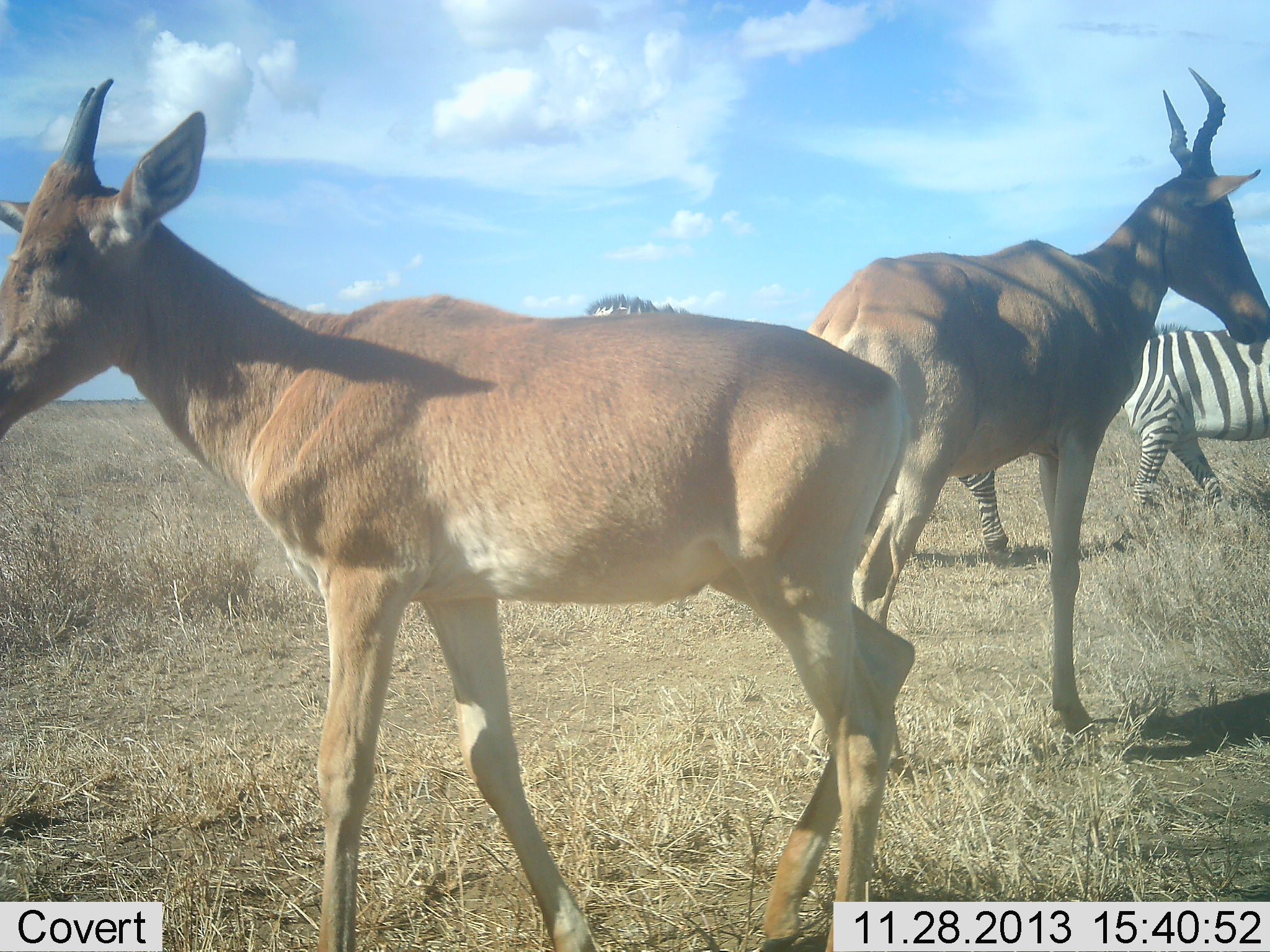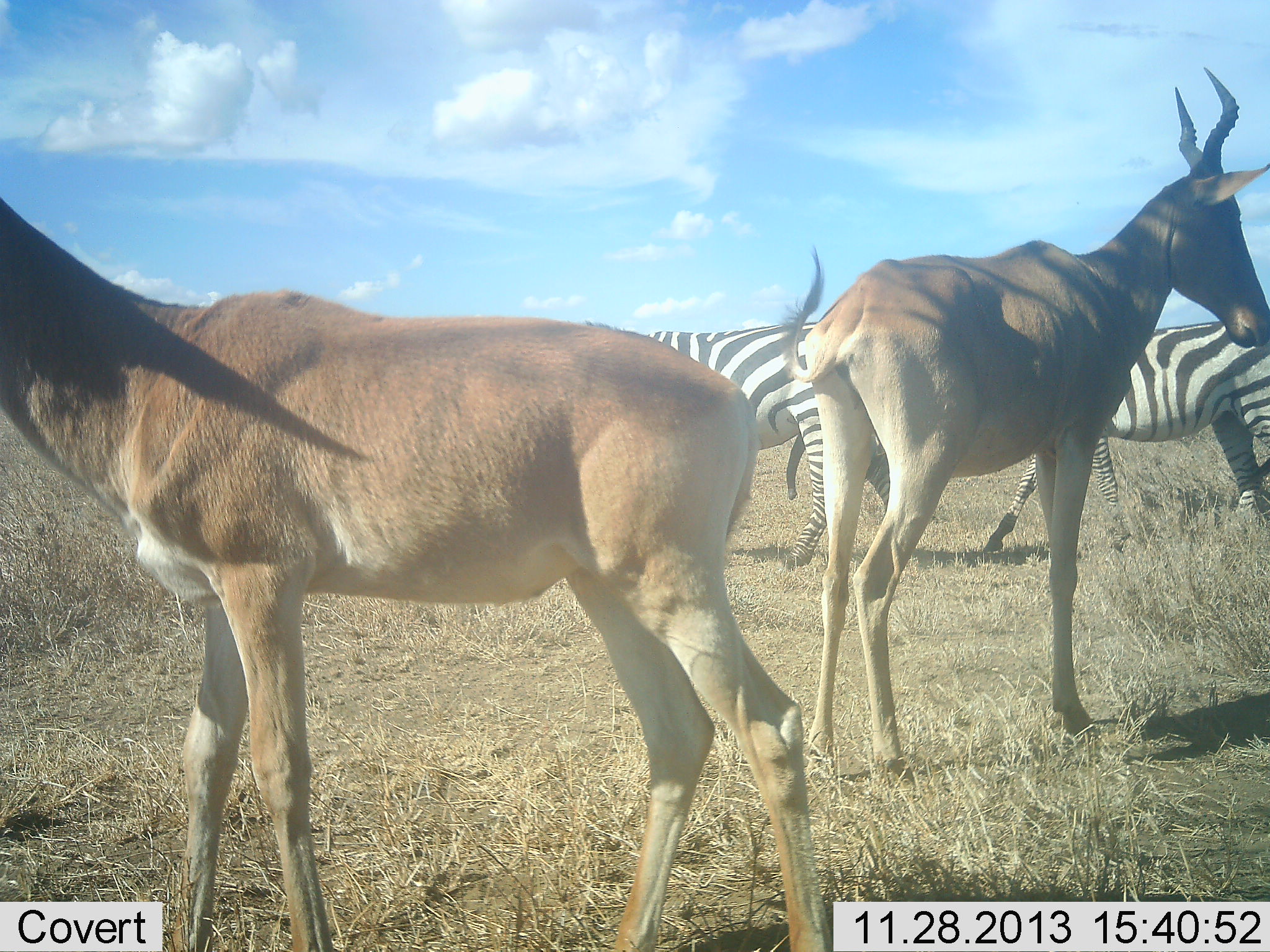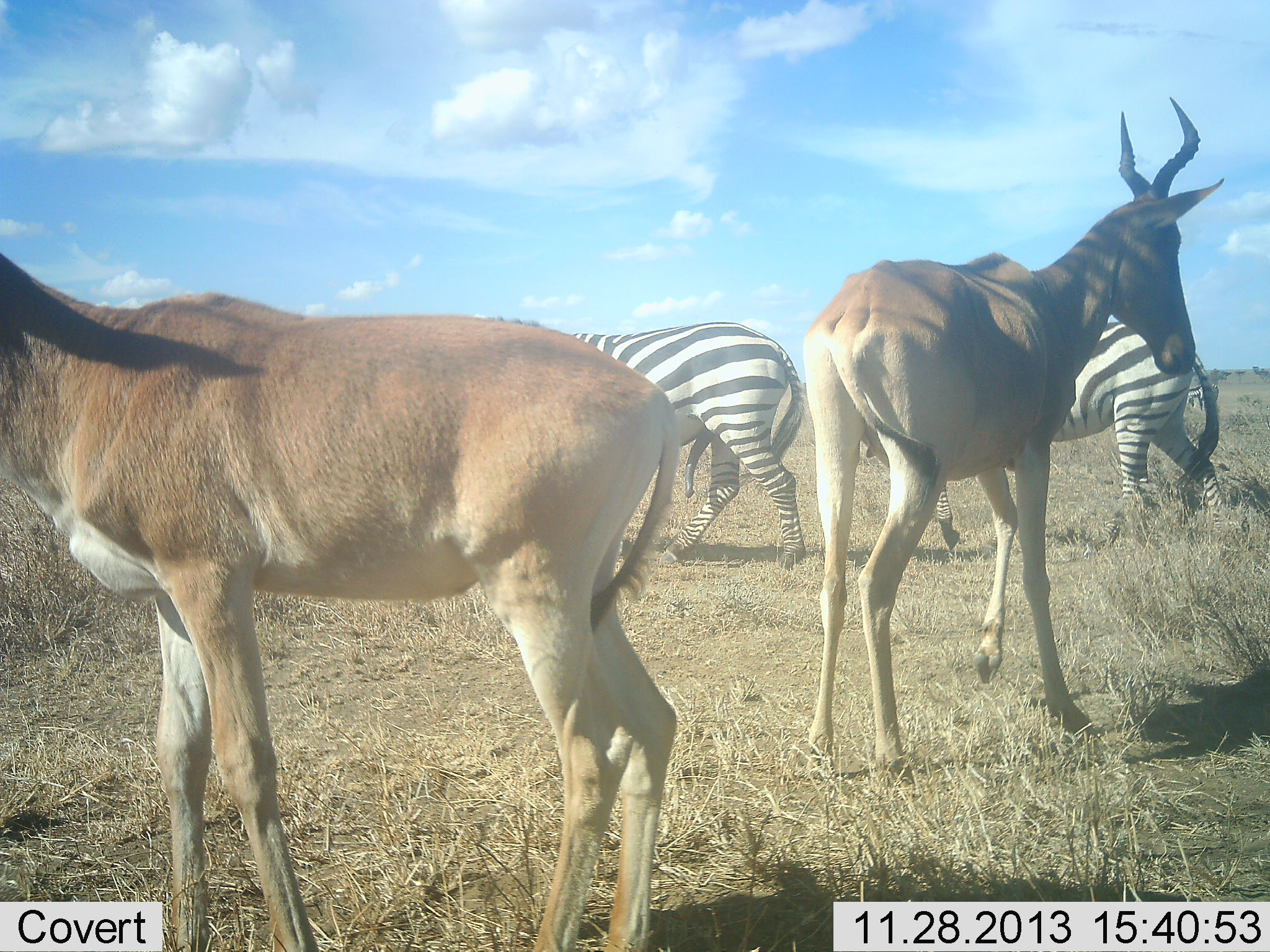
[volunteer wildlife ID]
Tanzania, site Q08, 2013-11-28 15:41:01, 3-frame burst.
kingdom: Animalia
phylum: Chordata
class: Mammalia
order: Artiodactyla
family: Bovidae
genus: Alcelaphus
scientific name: Alcelaphus buselaphus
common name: hartebeest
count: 2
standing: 80%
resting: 0%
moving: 50%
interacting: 0%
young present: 30%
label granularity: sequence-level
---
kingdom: Animalia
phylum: Chordata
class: Mammalia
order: Perissodactyla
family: Equidae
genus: Equus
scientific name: Equus quagga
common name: plains zebra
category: zebra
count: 2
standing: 45%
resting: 0%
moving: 55%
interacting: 0%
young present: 0%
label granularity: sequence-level